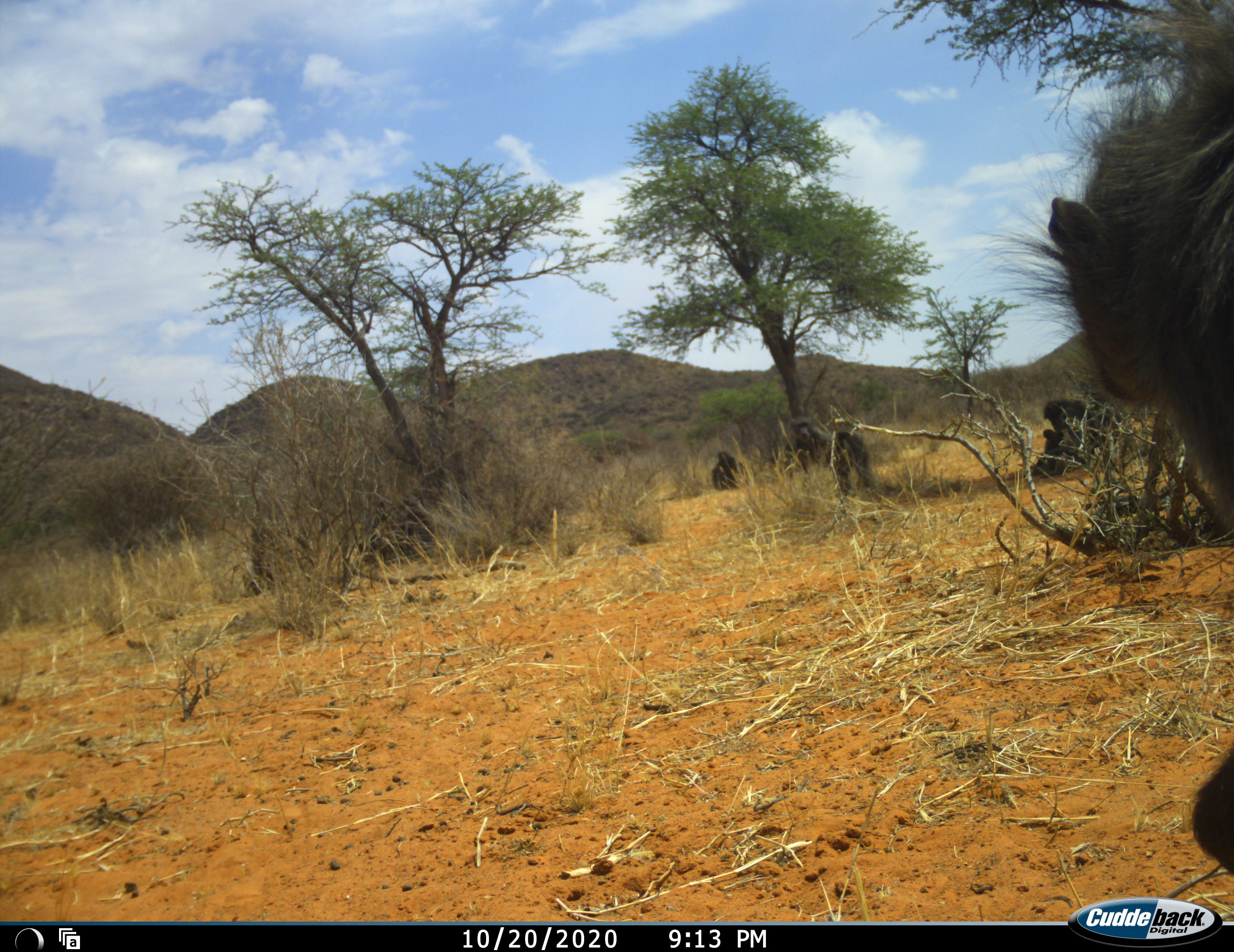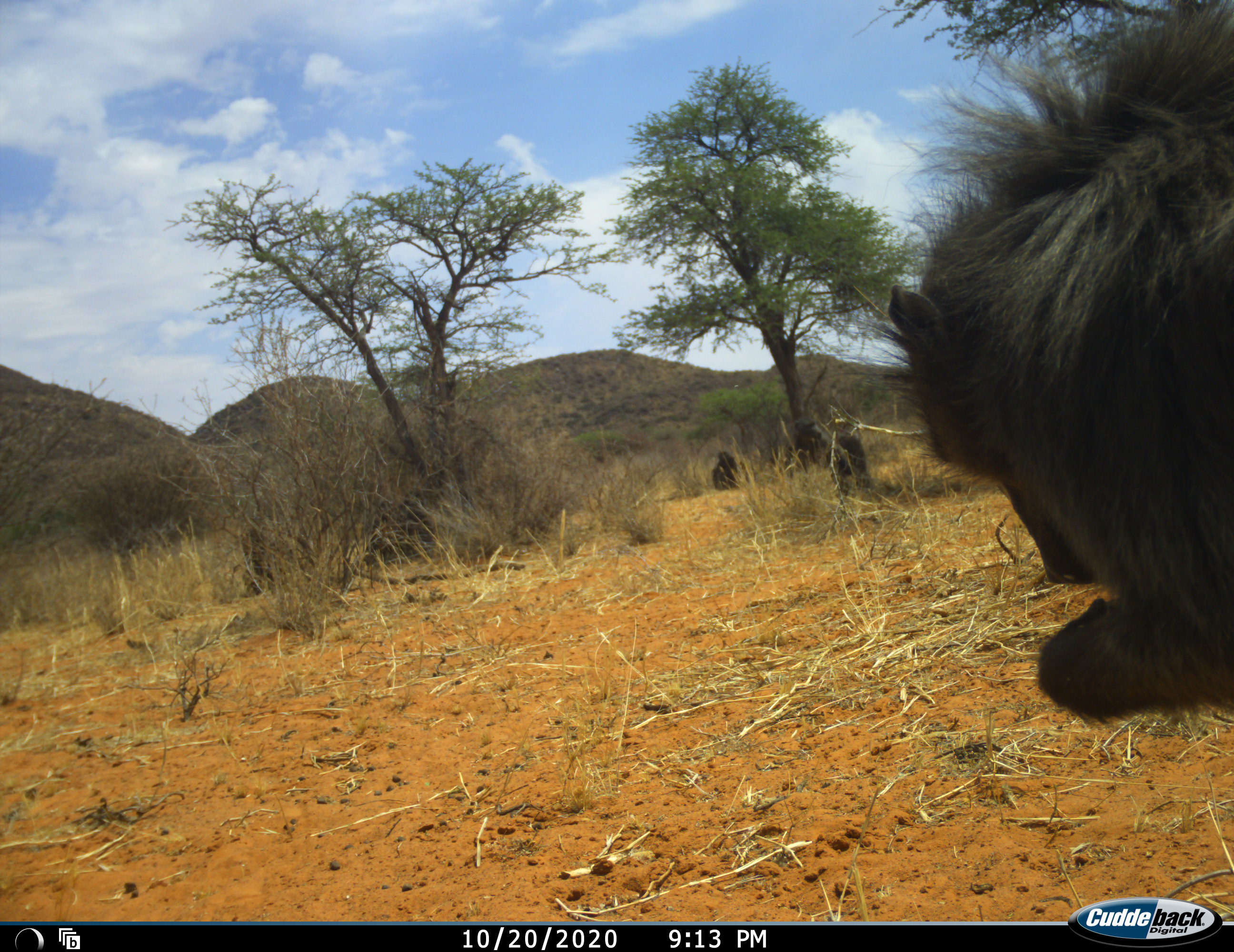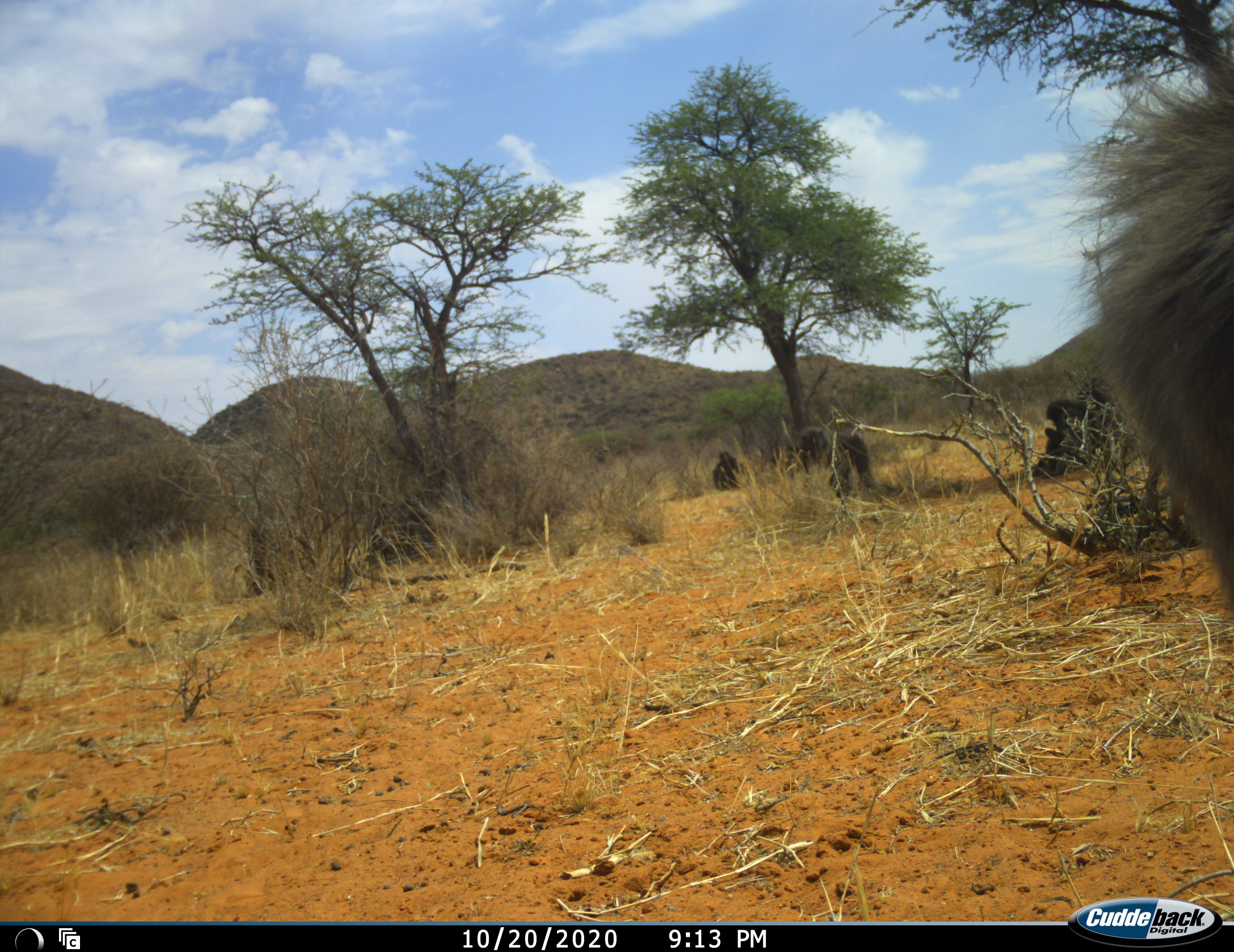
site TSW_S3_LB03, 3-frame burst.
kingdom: Animalia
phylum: Chordata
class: Mammalia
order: Primates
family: Cercopithecidae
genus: Papio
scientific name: Papio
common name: baboon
Baboon (Papio), count 7. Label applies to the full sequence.